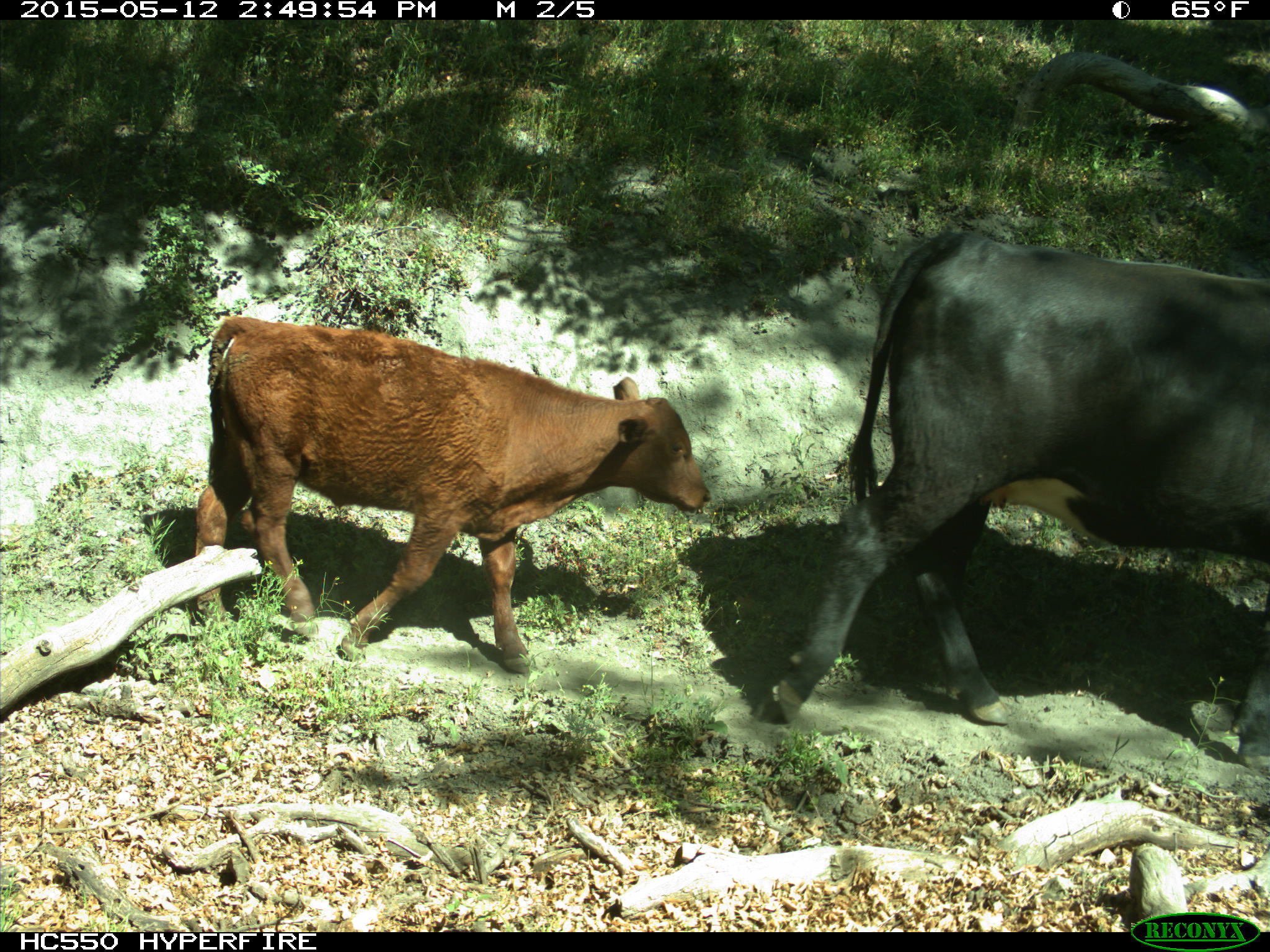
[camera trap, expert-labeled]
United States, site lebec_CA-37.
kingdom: Animalia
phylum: Chordata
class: Mammalia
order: Artiodactyla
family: Bovidae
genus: Bos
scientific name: Bos taurus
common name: domestic cow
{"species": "Bos taurus (domestic cow)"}